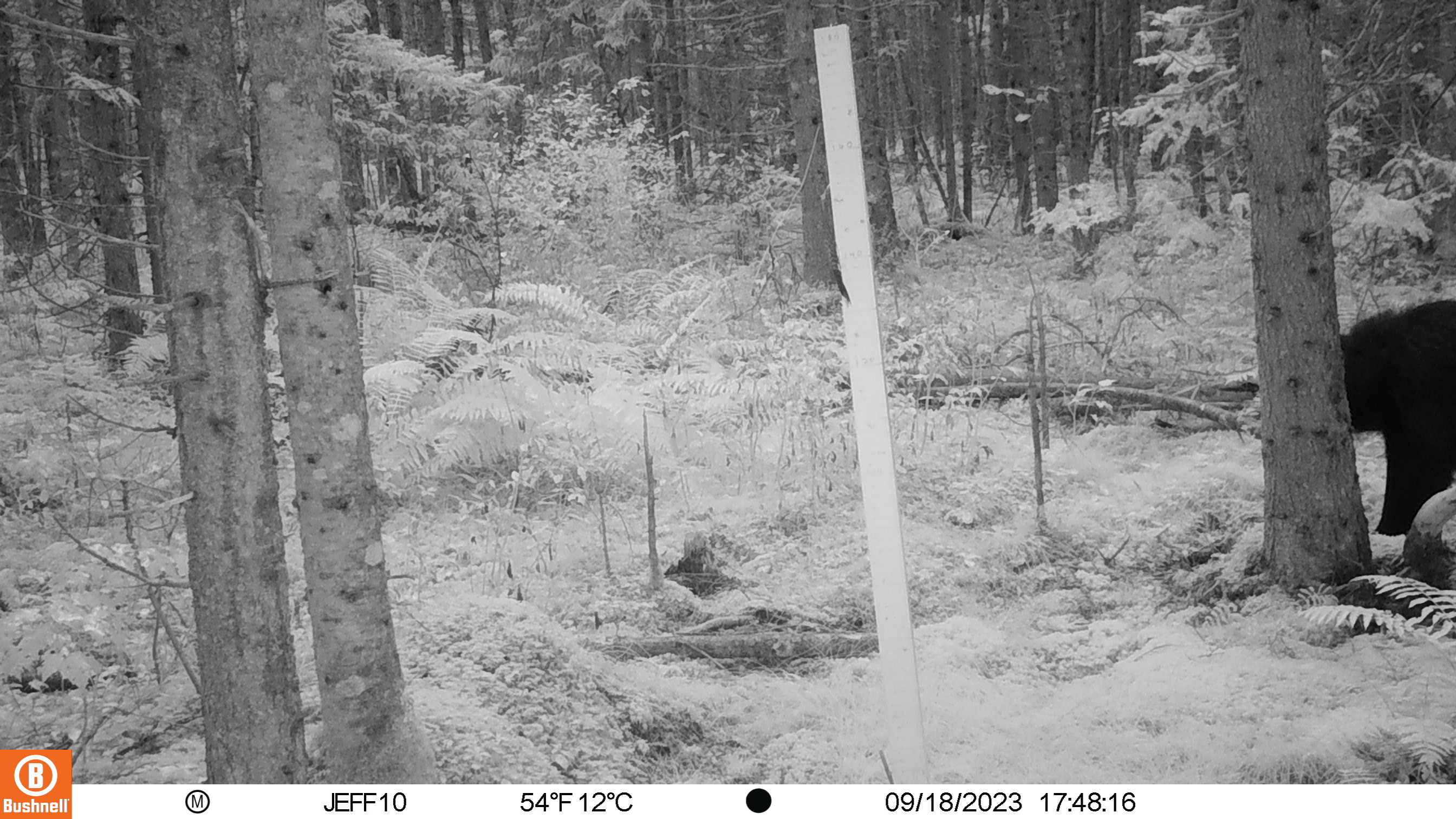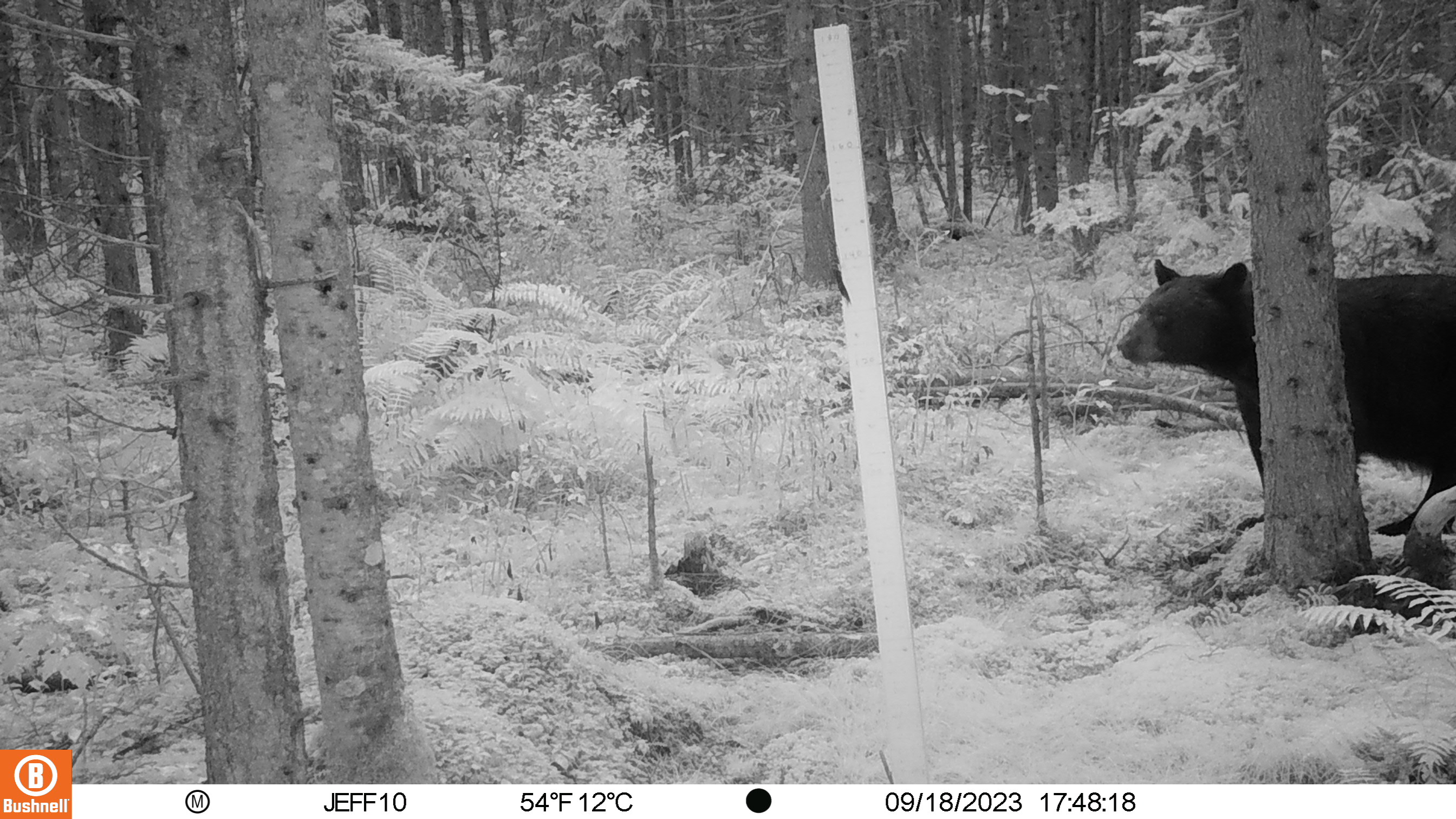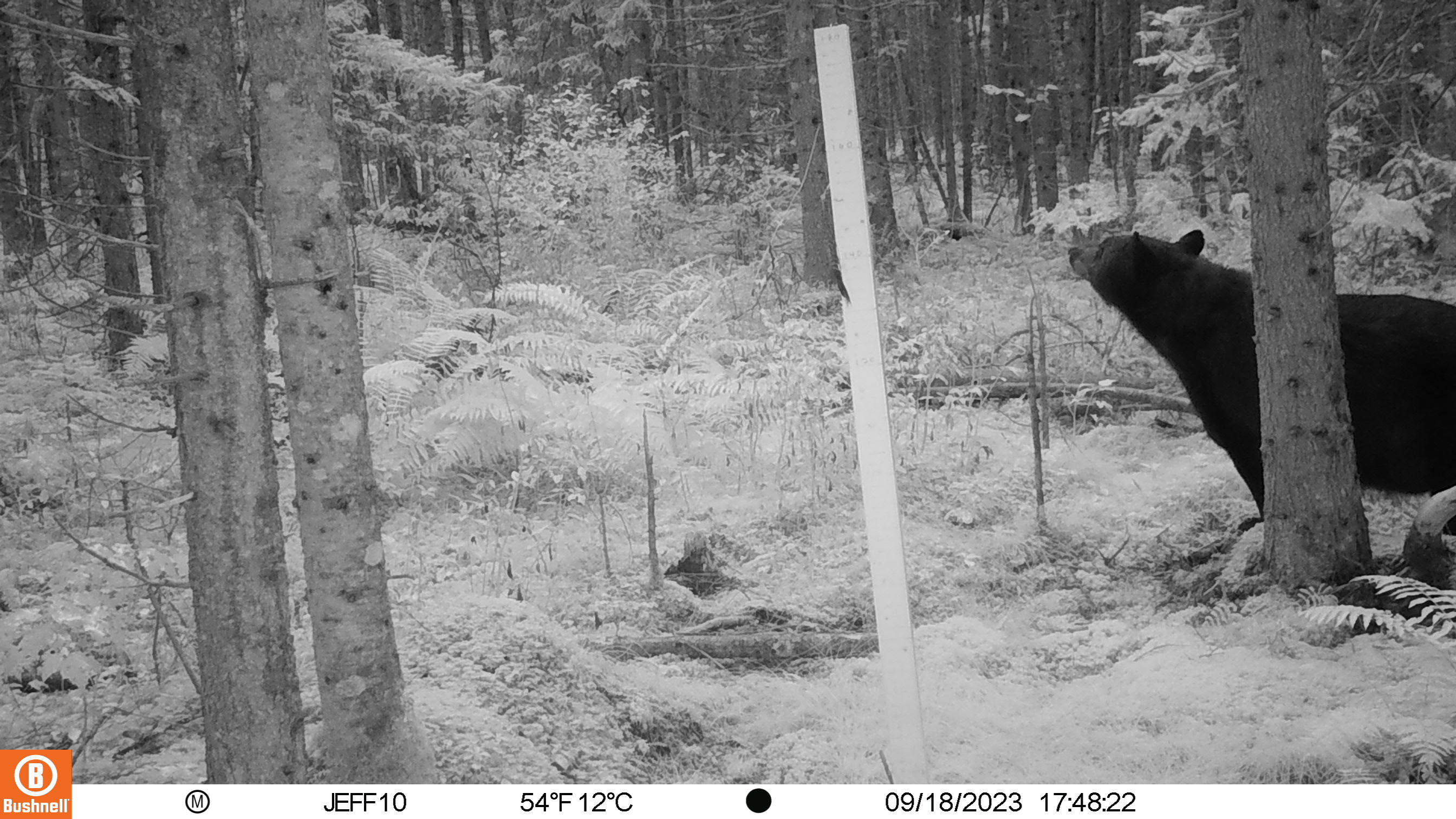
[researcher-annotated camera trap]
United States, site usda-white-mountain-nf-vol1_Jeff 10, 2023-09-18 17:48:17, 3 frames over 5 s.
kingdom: Animalia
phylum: Chordata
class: Mammalia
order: Carnivora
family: Ursidae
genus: Ursus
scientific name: Ursus americanus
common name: black bear